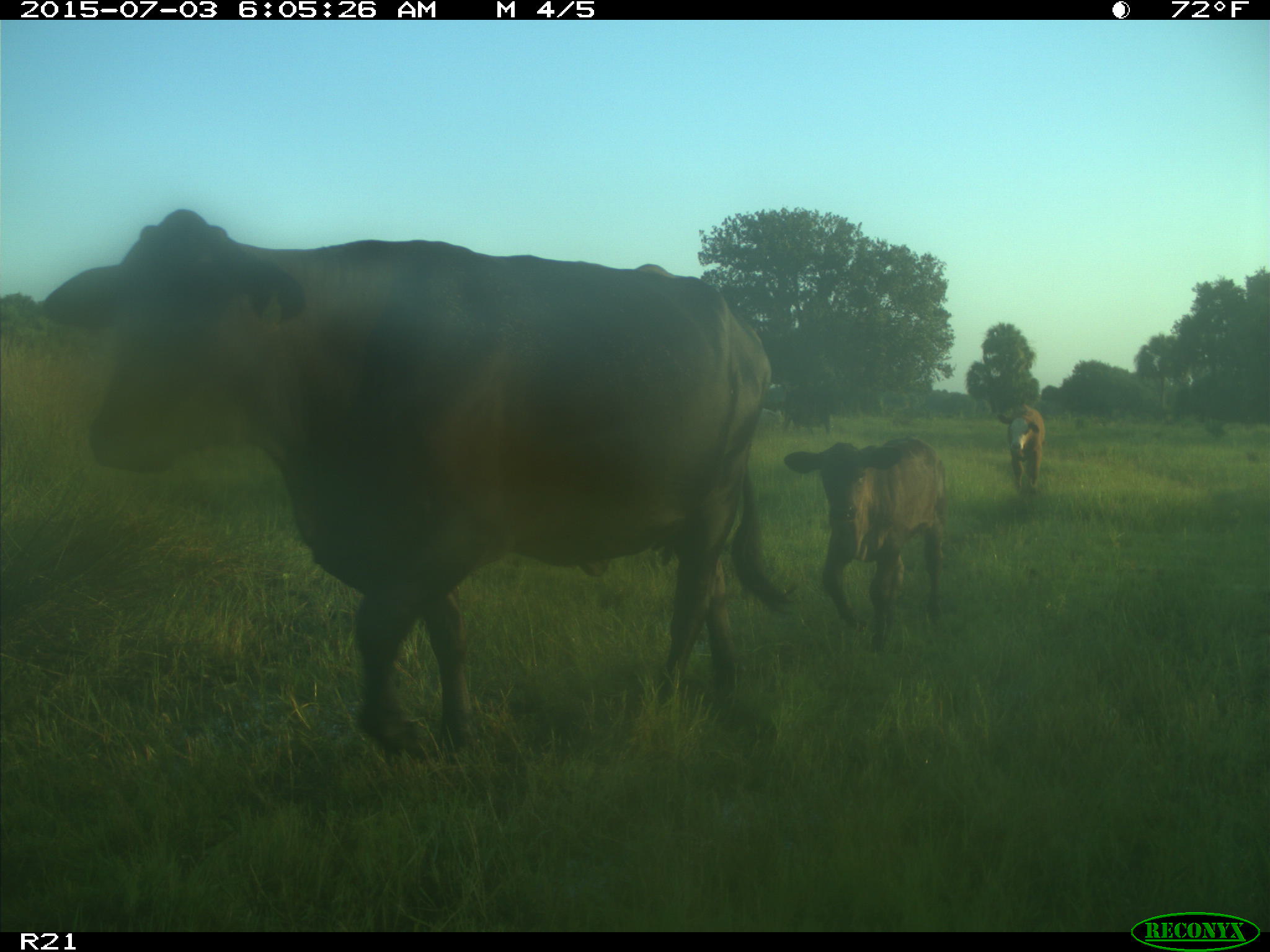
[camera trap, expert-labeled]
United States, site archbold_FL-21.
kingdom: Animalia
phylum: Chordata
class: Mammalia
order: Artiodactyla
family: Bovidae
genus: Bos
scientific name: Bos taurus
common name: domestic cow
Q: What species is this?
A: Bos taurus (domestic cow).